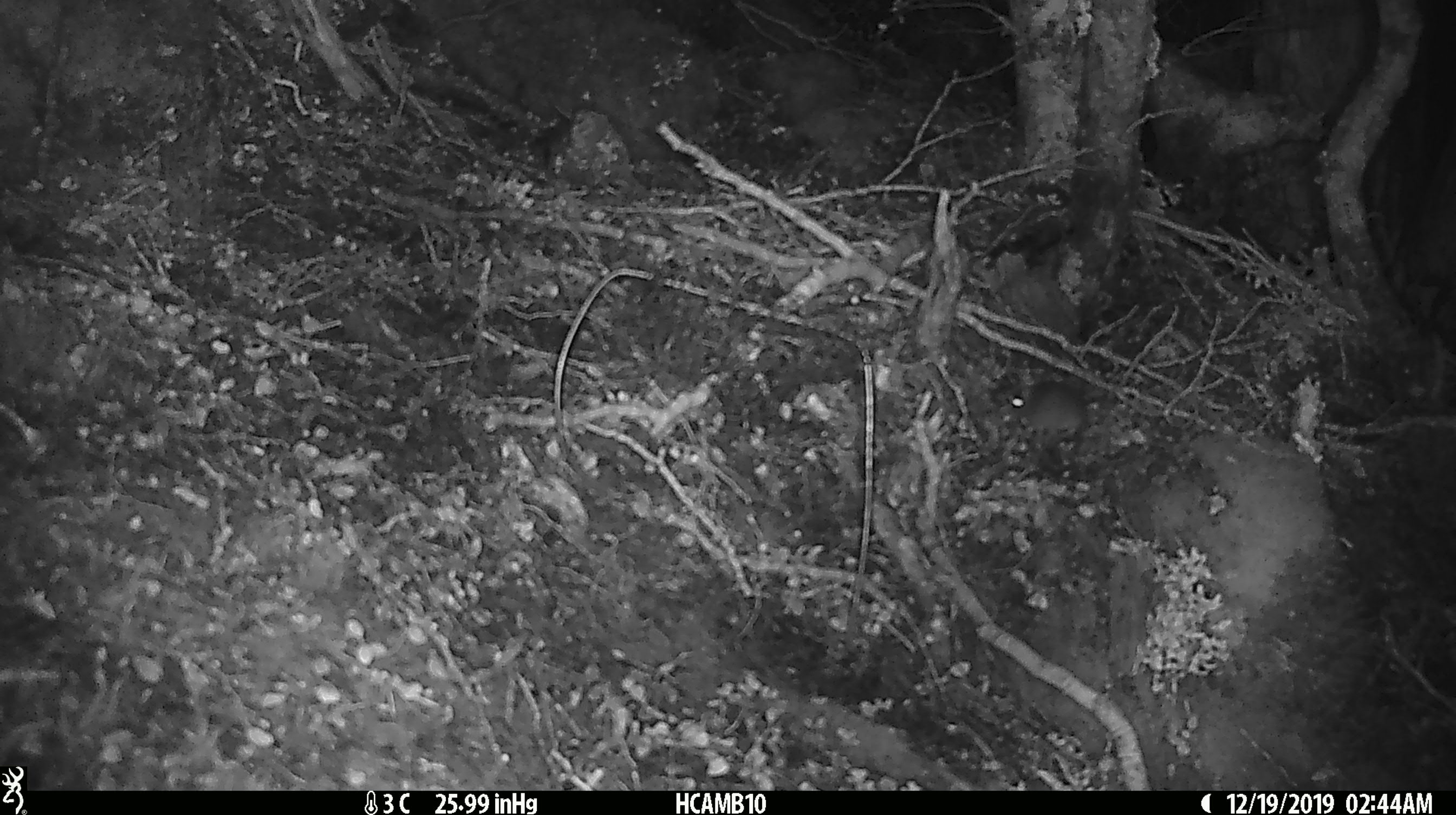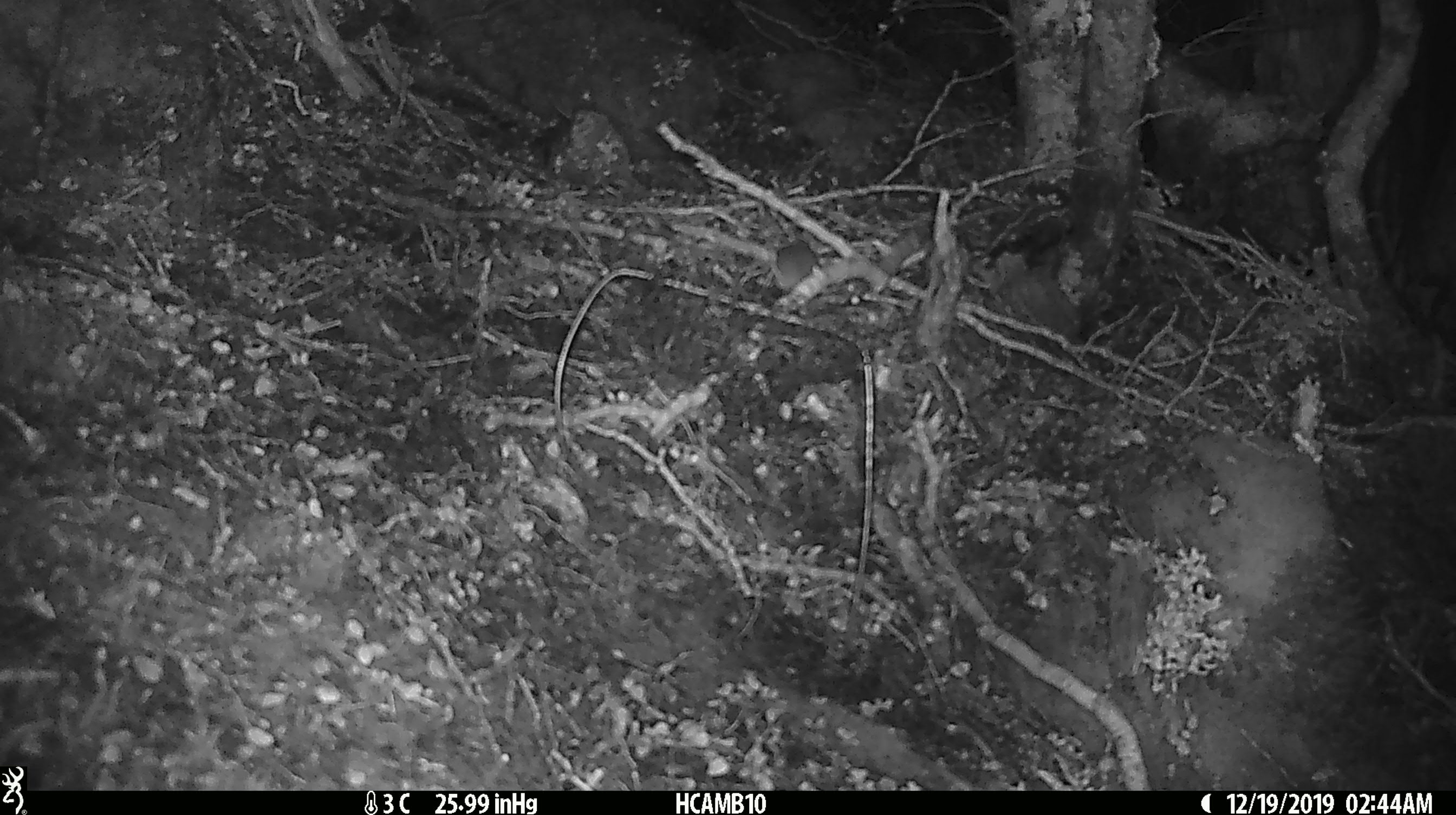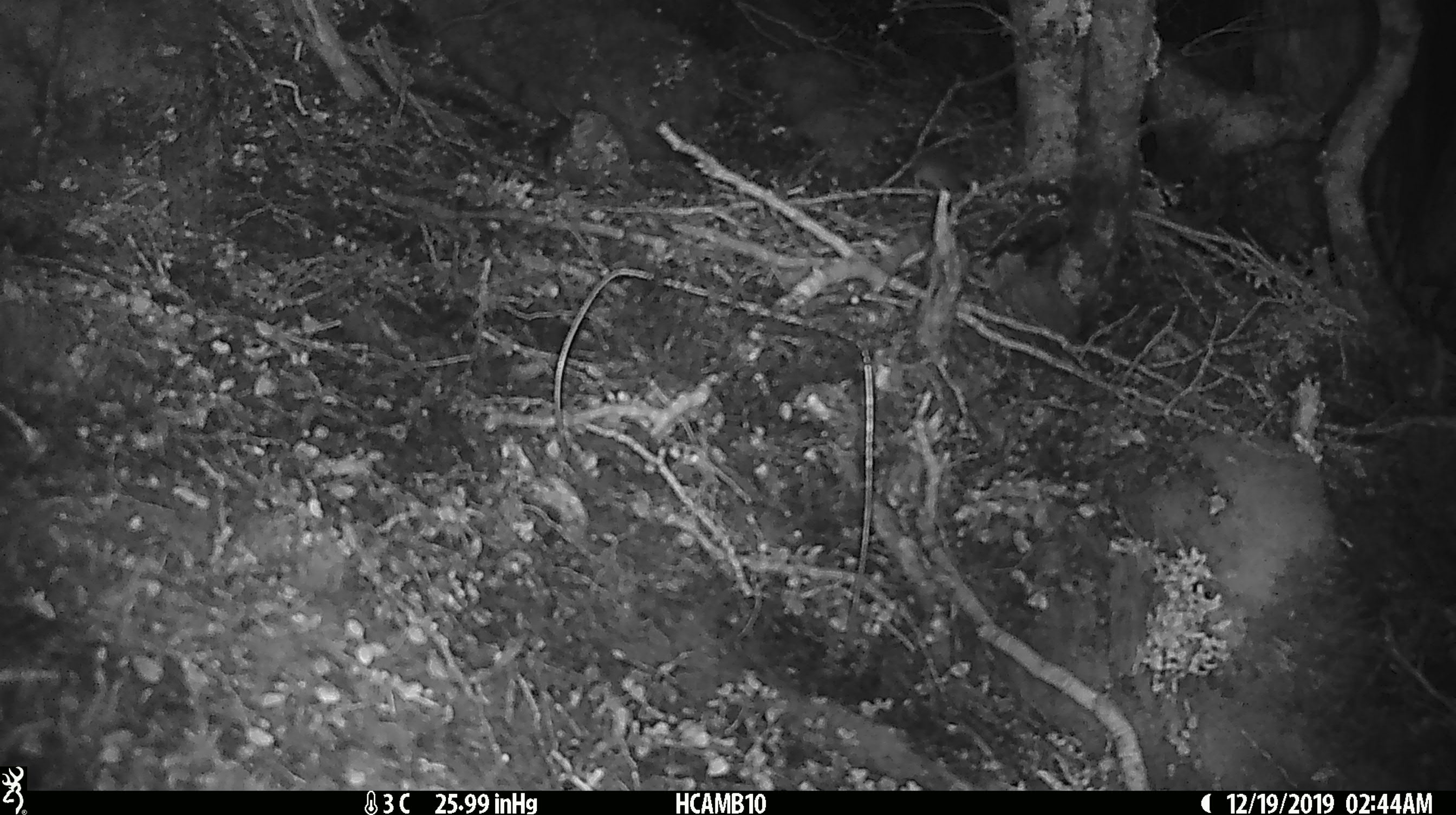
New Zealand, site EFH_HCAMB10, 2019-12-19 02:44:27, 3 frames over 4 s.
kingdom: Animalia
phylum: Chordata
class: Mammalia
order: Rodentia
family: Muridae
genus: Mus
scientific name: Mus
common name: mouse